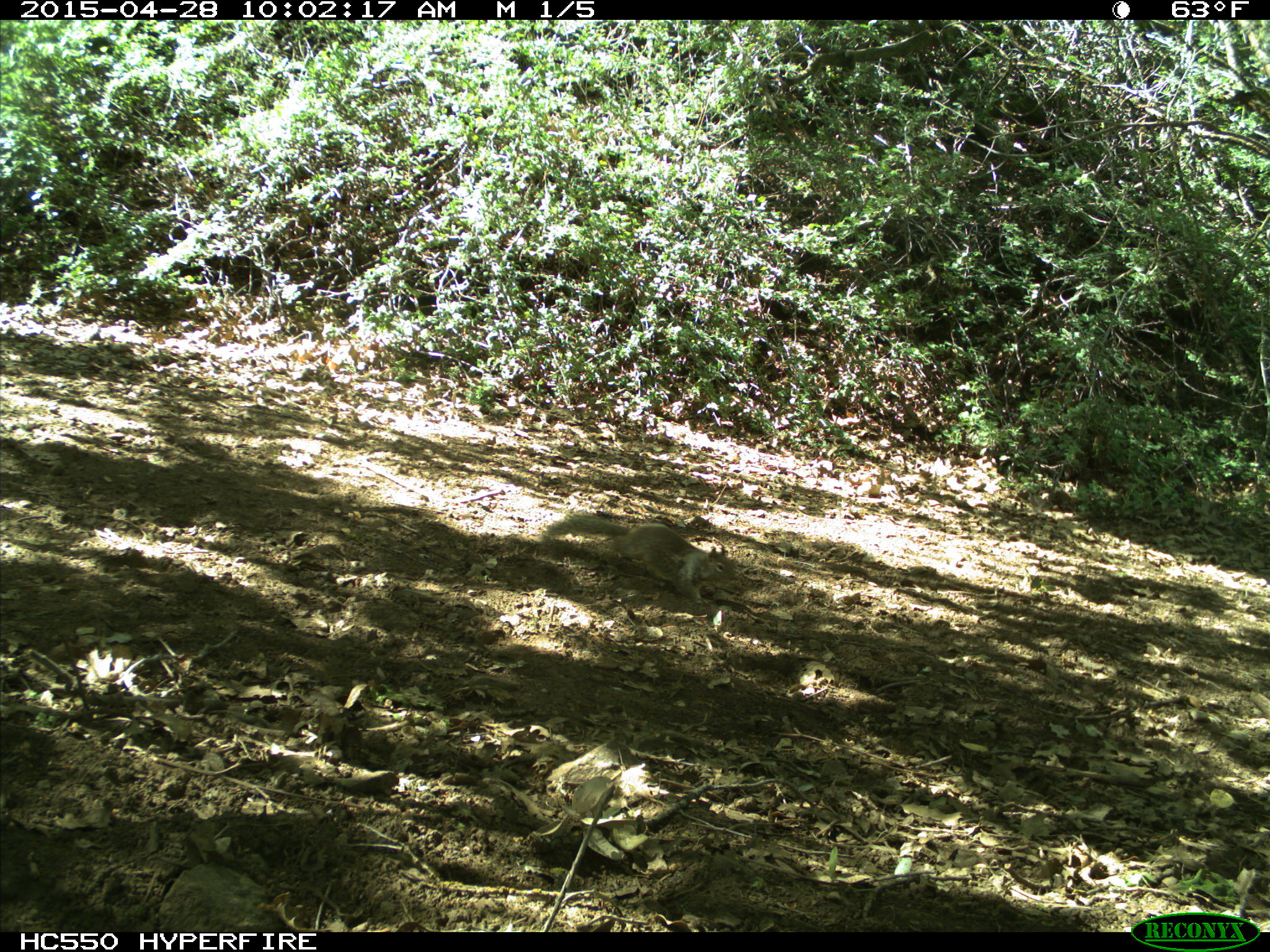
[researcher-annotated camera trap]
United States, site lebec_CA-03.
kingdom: Animalia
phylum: Chordata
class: Mammalia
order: Rodentia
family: Sciuridae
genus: Otospermophilus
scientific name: Otospermophilus beecheyi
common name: california ground squirrel